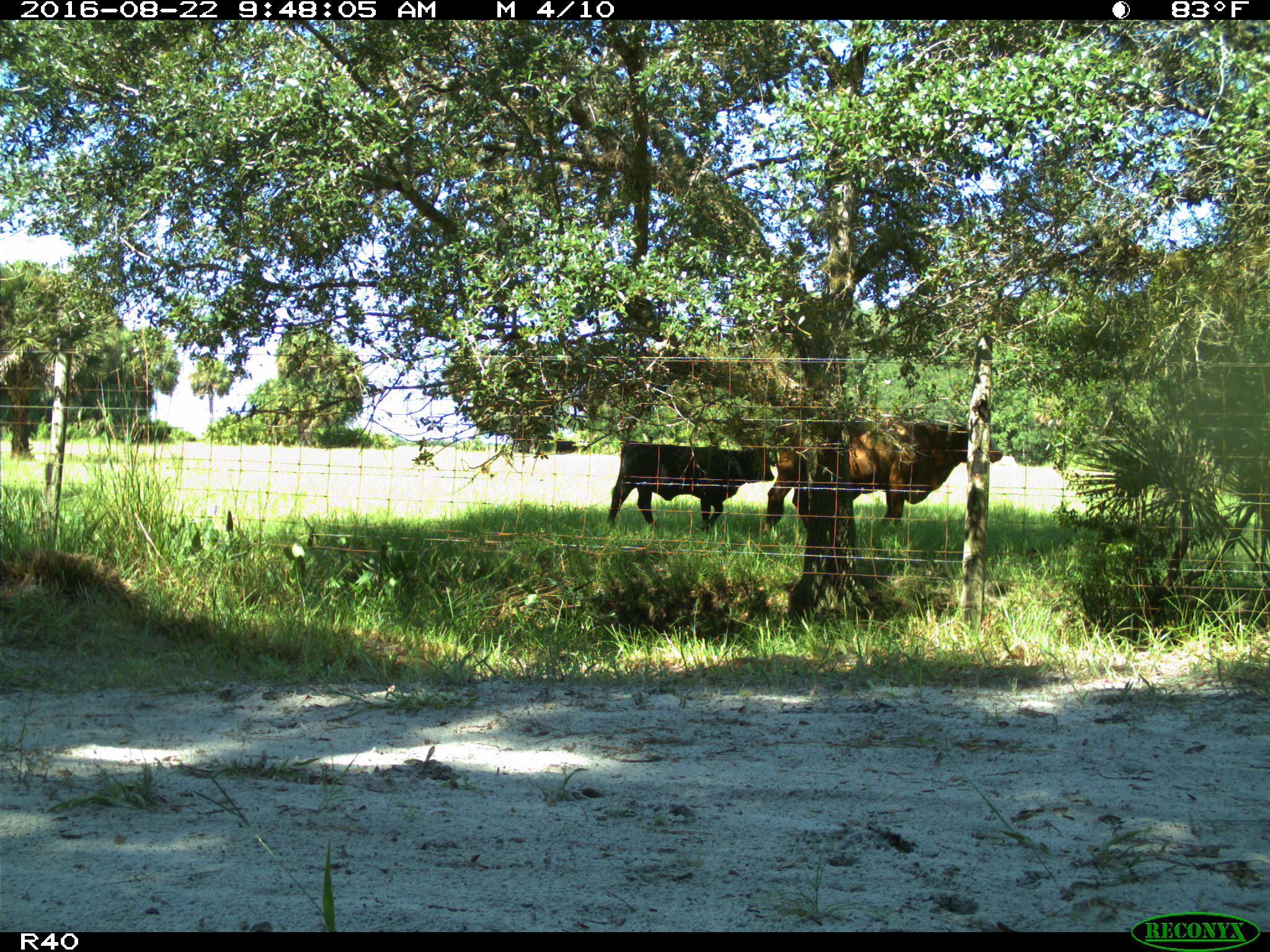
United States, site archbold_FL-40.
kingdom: Animalia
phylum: Chordata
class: Mammalia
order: Artiodactyla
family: Bovidae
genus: Bos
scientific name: Bos taurus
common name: domestic cow